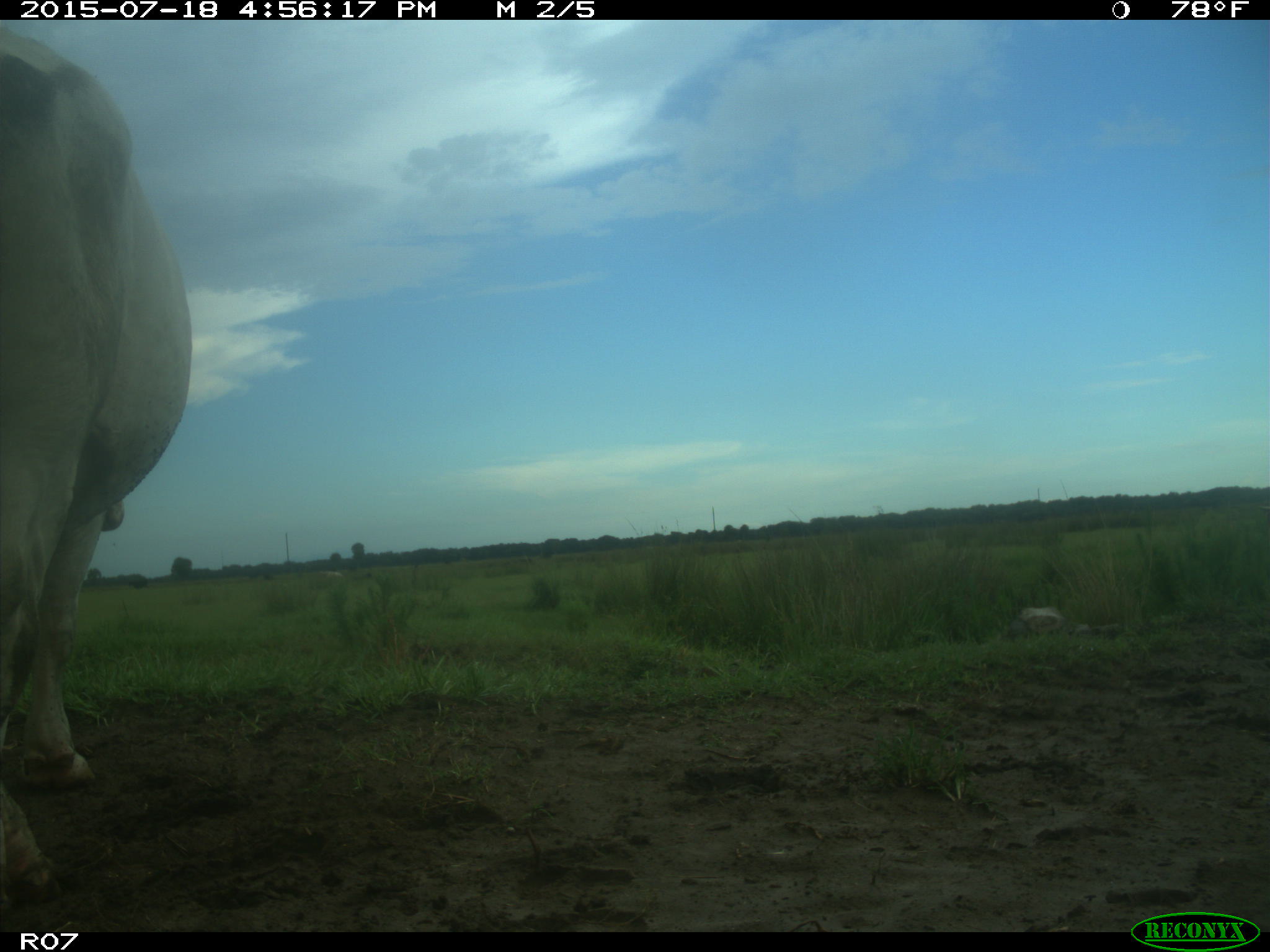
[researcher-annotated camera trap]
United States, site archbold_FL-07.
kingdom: Animalia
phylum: Chordata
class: Mammalia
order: Artiodactyla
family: Bovidae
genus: Bos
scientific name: Bos taurus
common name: domestic cow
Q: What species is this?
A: Bos taurus (domestic cow).